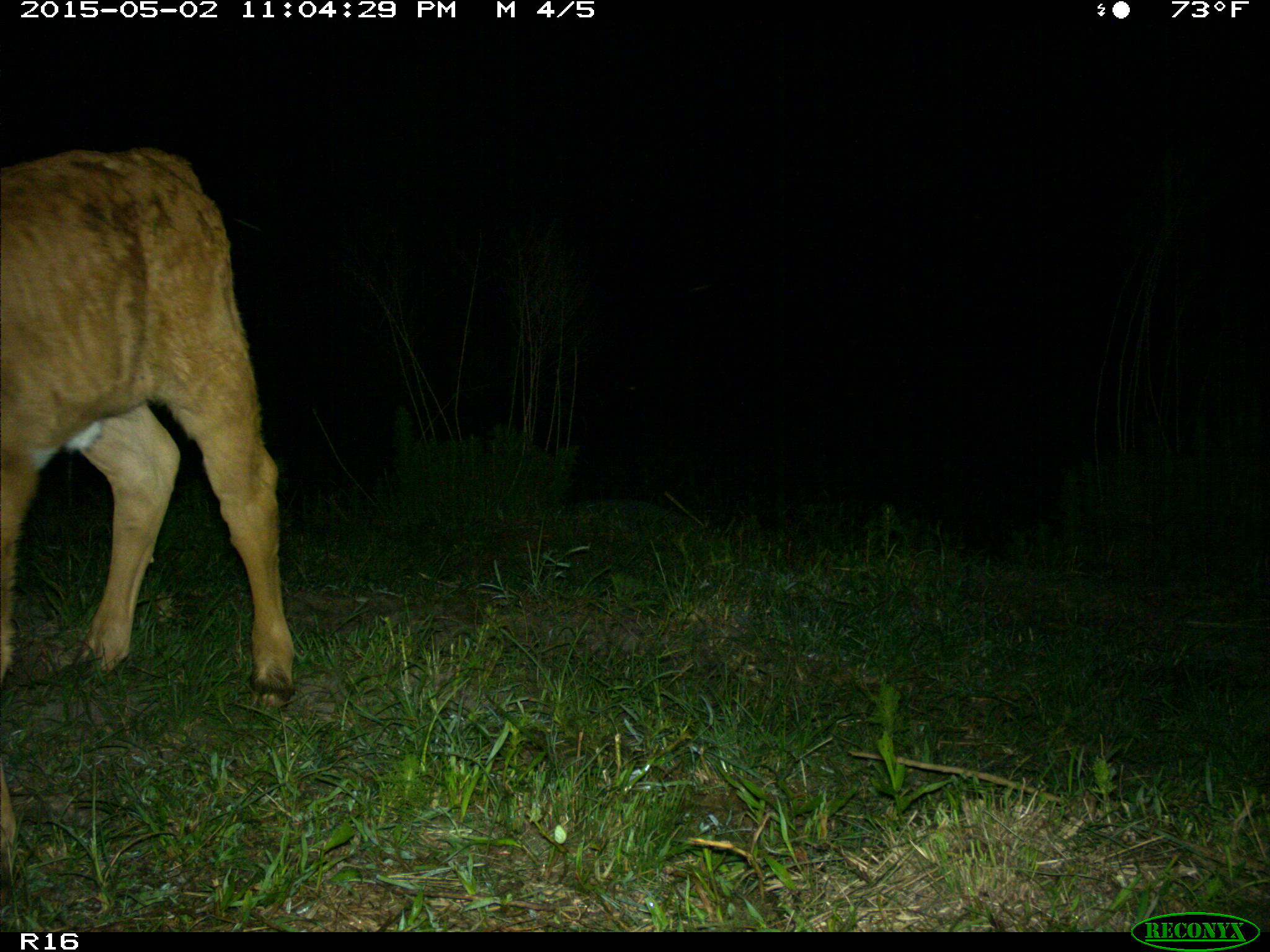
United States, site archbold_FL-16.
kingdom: Animalia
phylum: Chordata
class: Mammalia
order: Artiodactyla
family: Bovidae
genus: Bos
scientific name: Bos taurus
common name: domestic cow